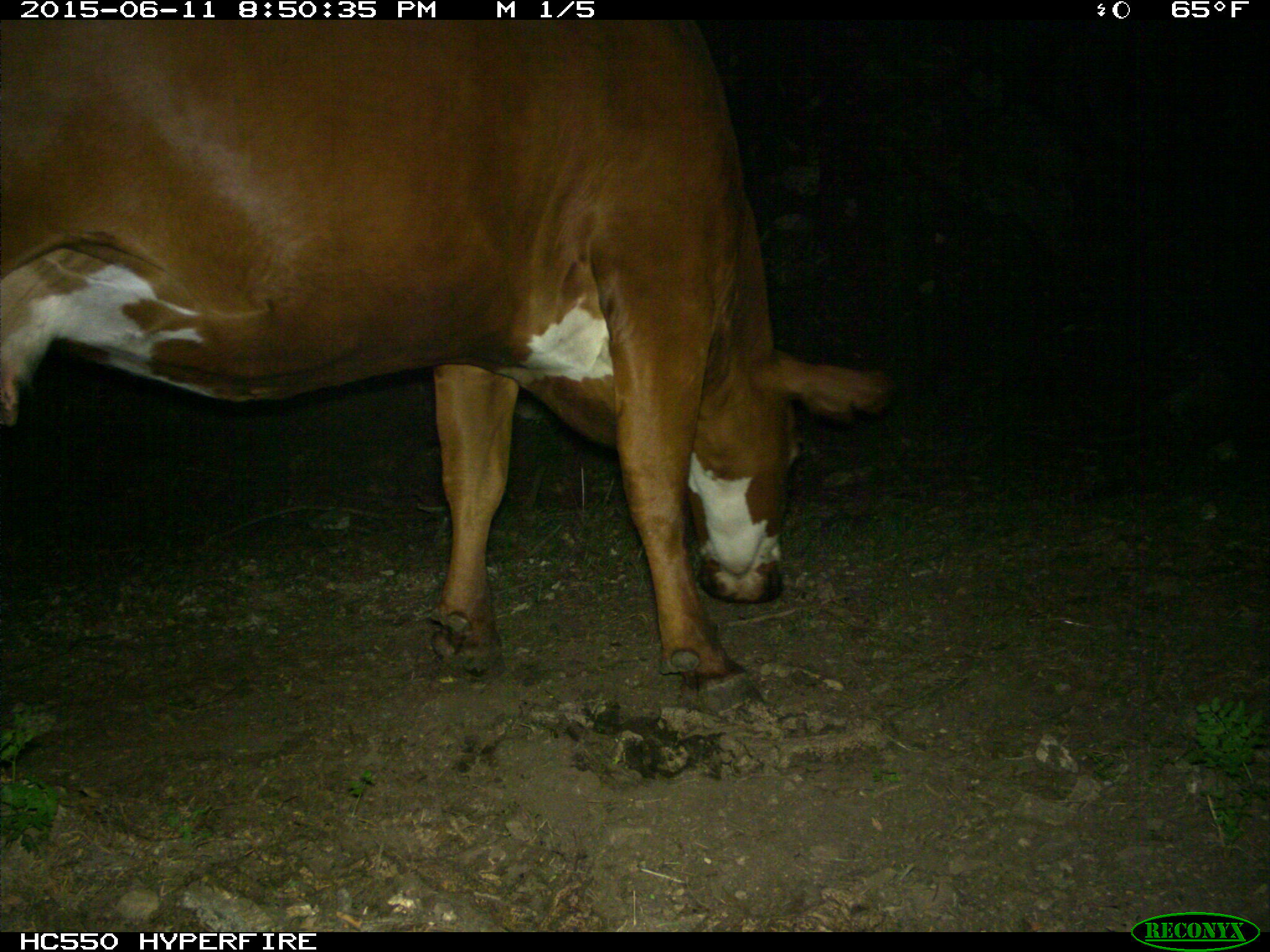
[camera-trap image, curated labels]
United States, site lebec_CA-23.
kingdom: Animalia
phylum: Chordata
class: Mammalia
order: Artiodactyla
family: Bovidae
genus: Bos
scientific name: Bos taurus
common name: domestic cow